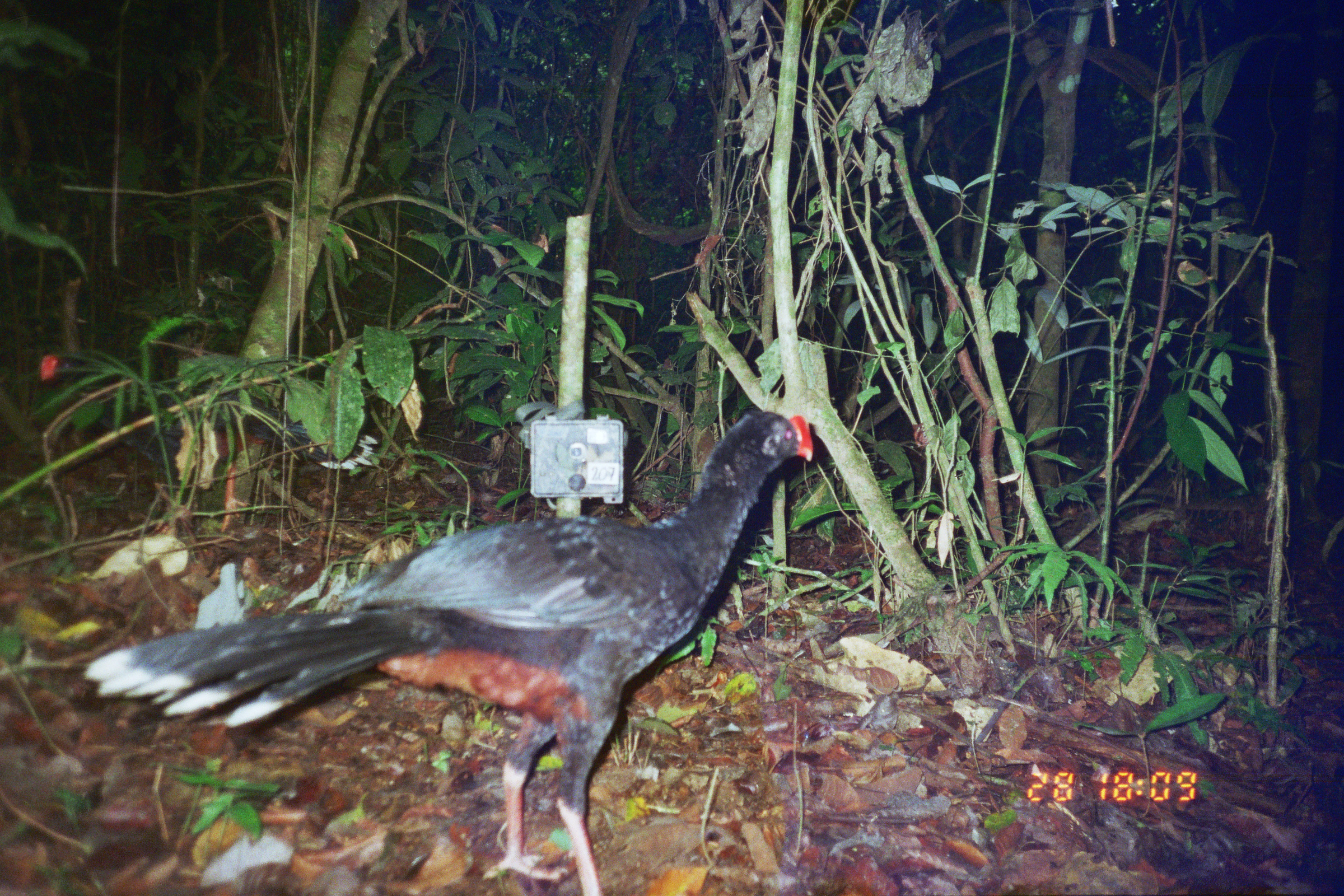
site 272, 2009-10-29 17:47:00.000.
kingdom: Animalia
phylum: Chordata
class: Mammalia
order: Rodentia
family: Dasyproctidae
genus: Dasyprocta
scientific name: Dasyprocta punctata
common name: central american agouti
Dasyprocta punctata (central american agouti).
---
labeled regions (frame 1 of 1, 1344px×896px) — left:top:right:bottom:
dasyprocta punctata: 81:410:819:894; 38:349:379:533